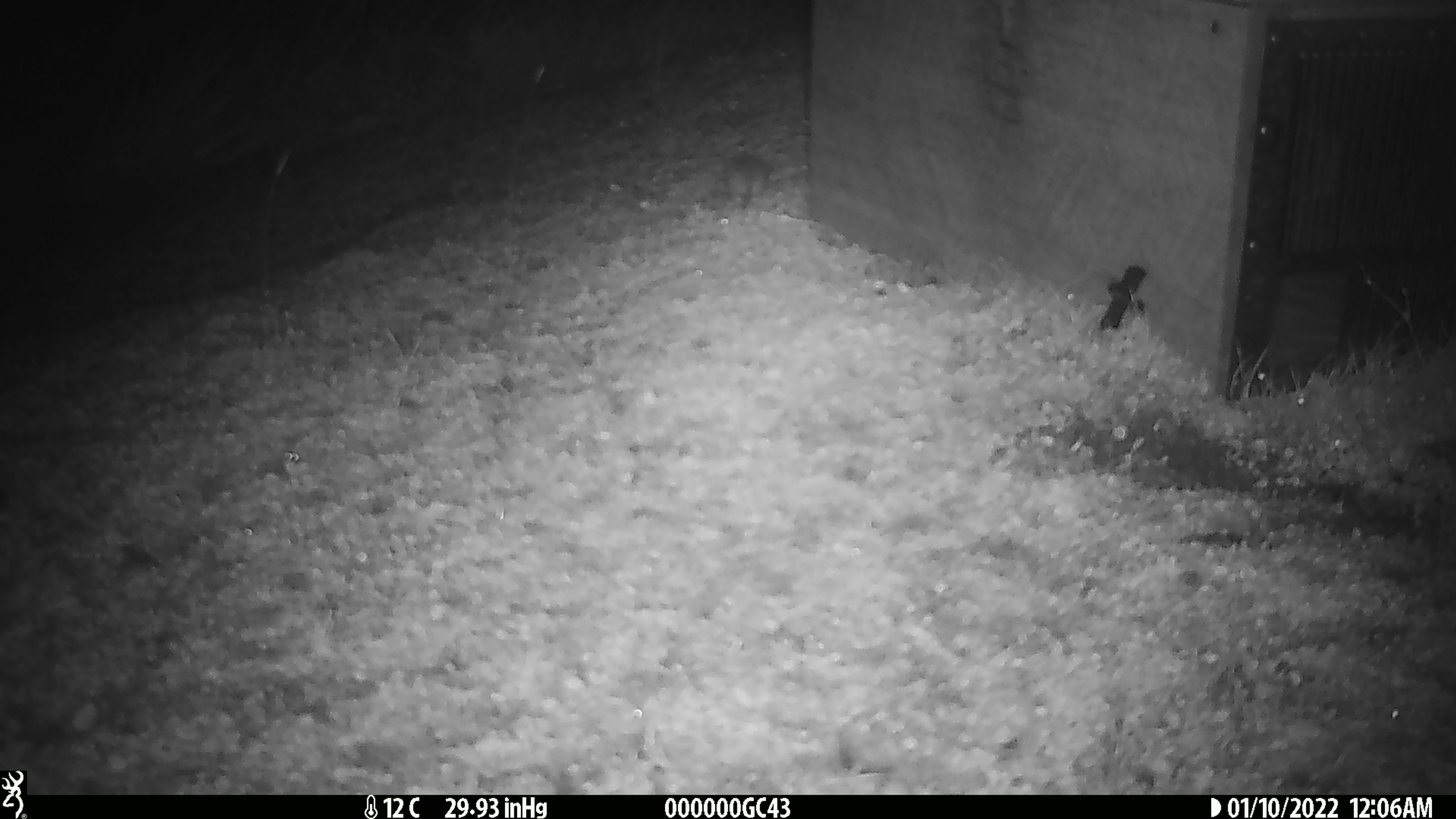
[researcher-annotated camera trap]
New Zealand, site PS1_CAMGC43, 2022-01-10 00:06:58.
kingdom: Animalia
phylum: Chordata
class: Mammalia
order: Rodentia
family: Muridae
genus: Mus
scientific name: Mus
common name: mouse